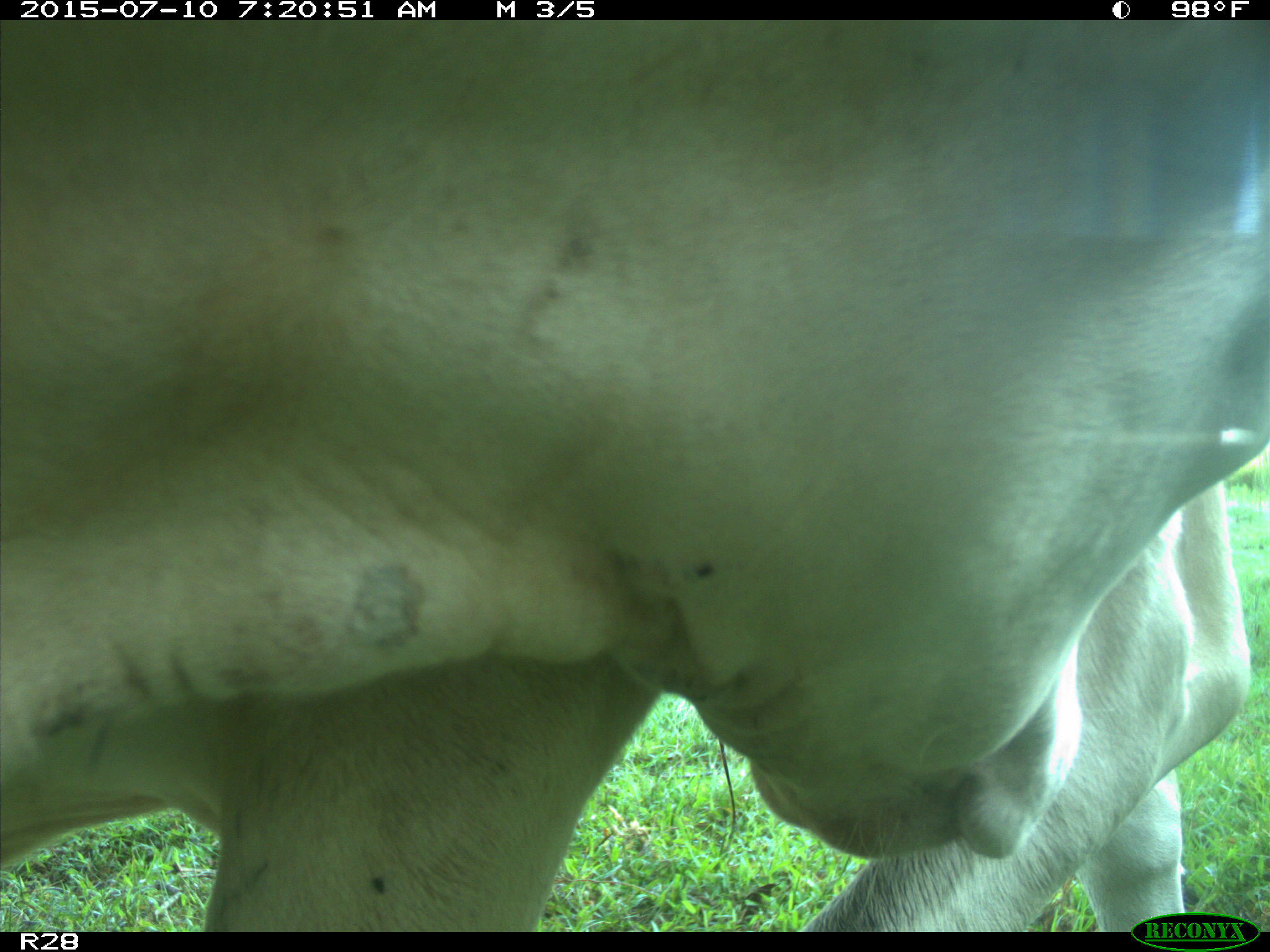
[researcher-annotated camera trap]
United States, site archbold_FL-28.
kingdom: Animalia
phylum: Chordata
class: Mammalia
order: Artiodactyla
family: Bovidae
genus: Bos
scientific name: Bos taurus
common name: domestic cow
Bos taurus (domestic cow).